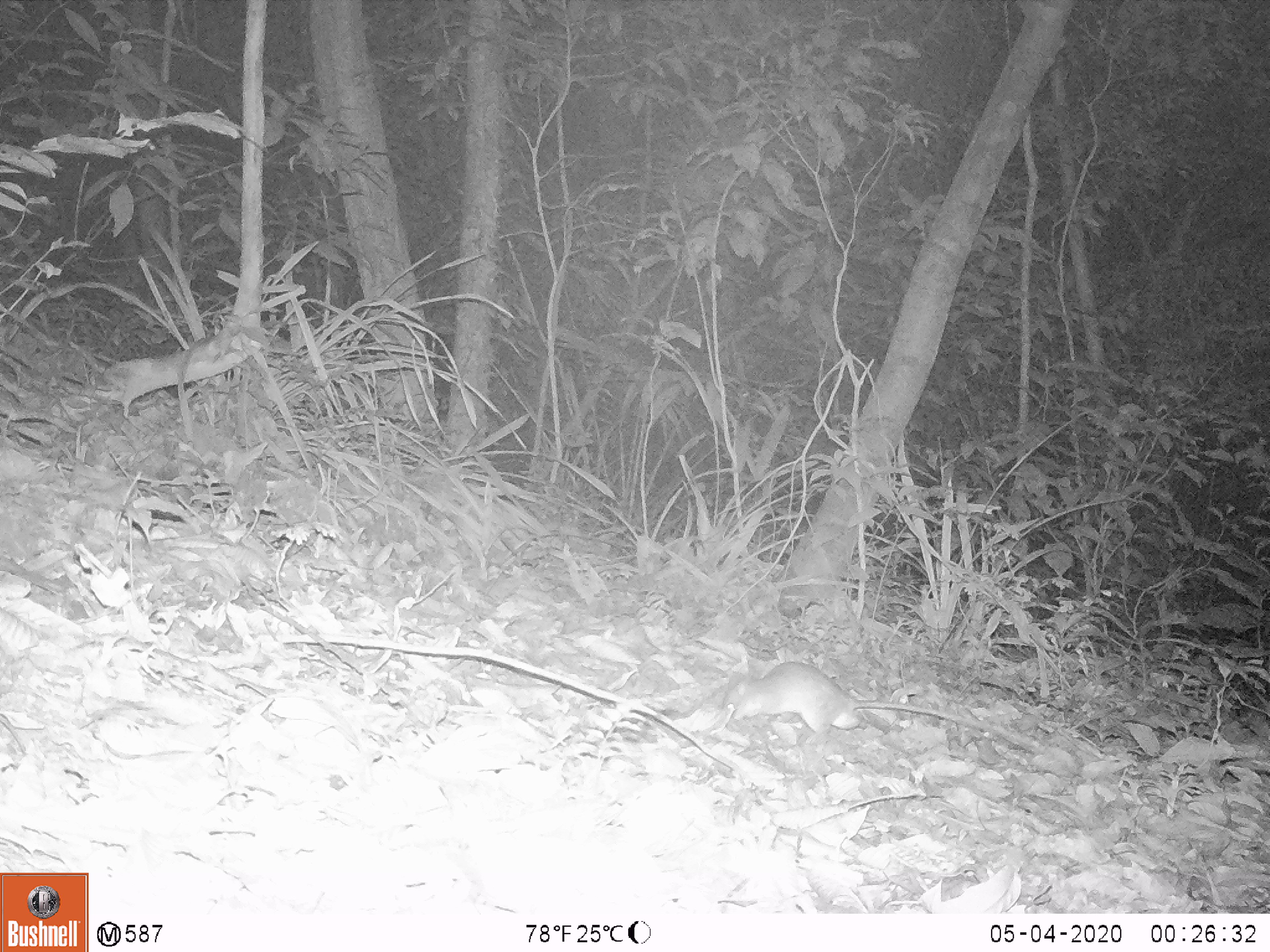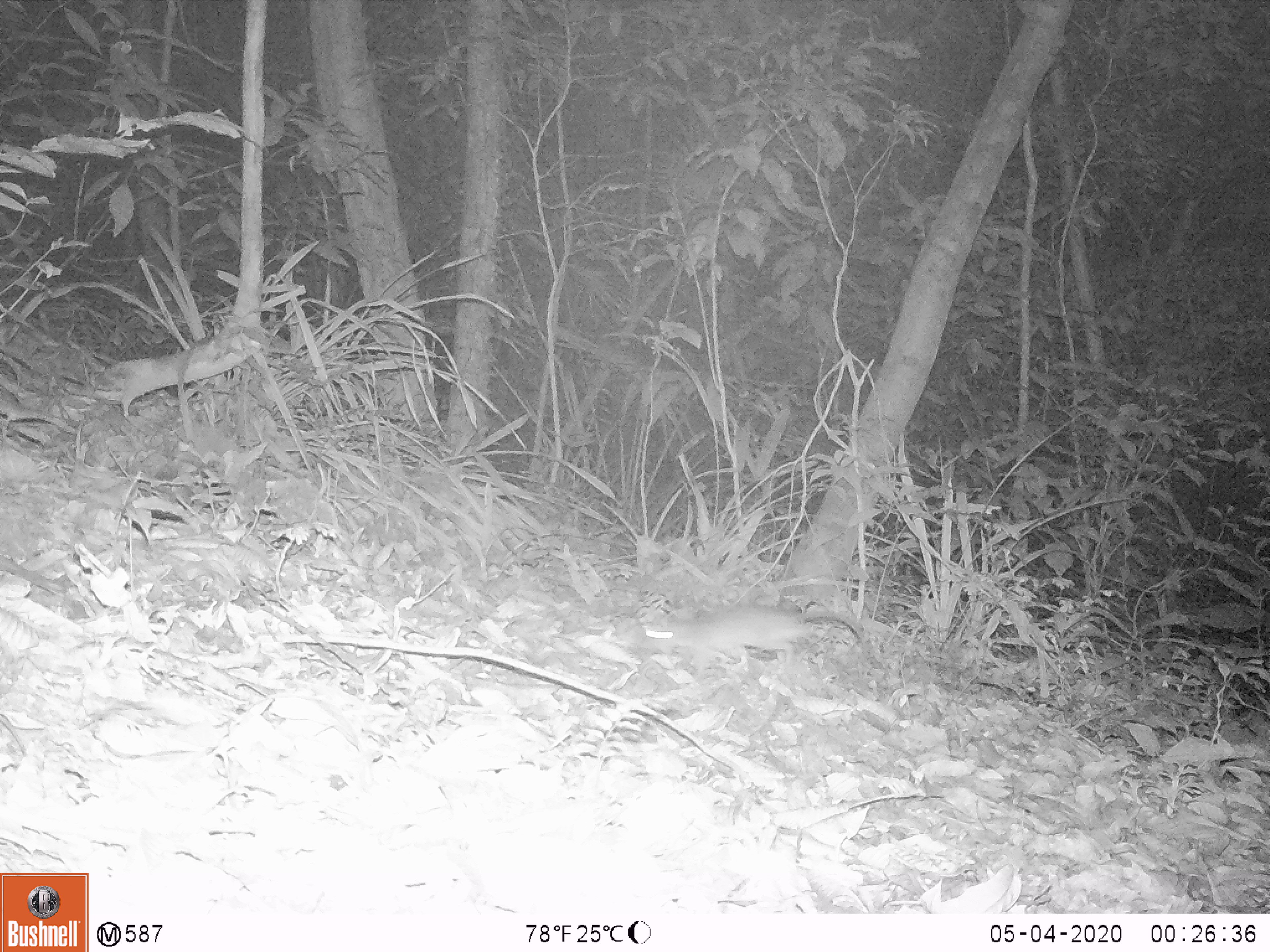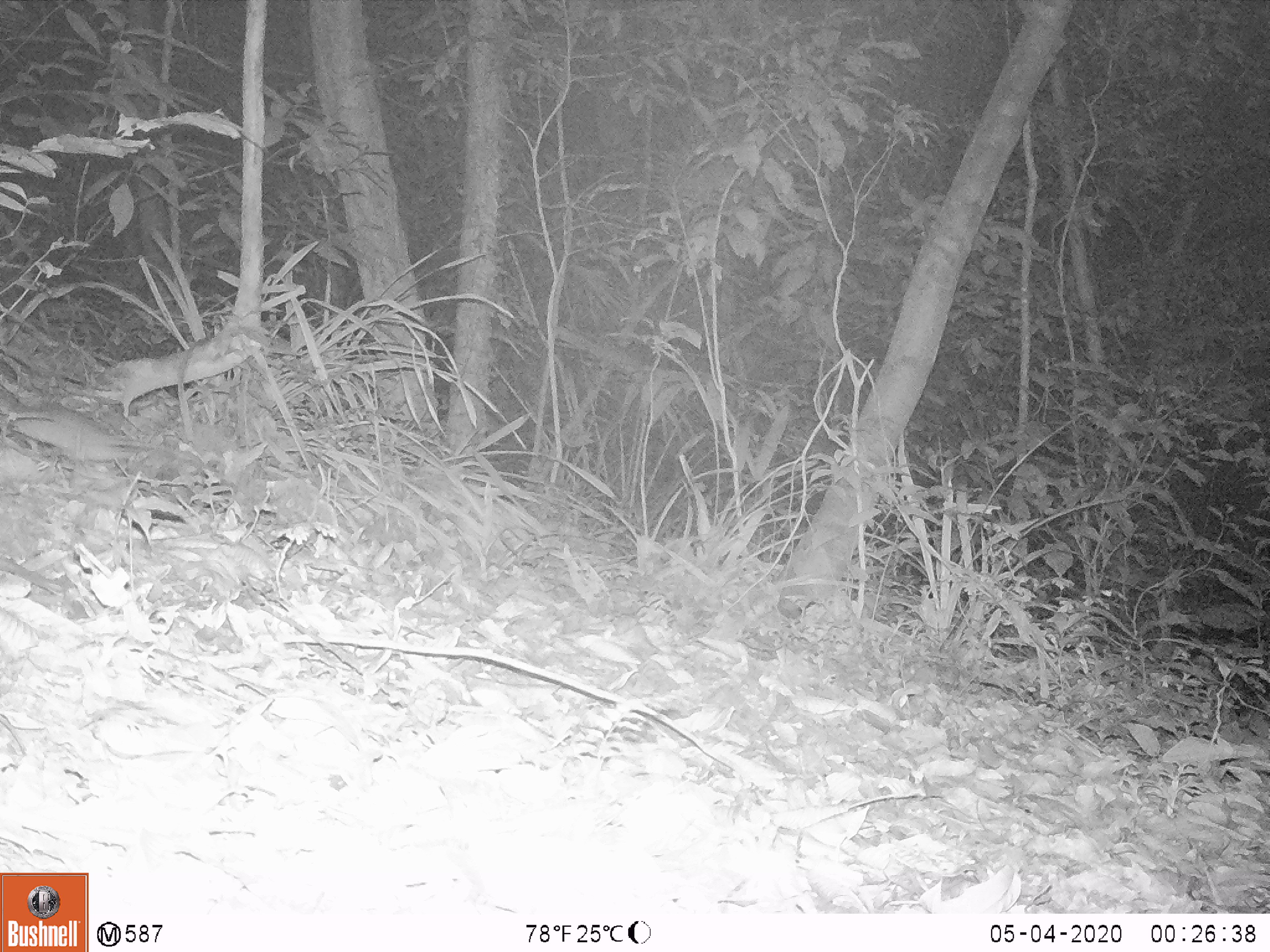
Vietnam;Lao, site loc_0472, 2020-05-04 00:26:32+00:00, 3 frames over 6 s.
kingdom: Animalia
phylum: Chordata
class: Mammalia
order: Rodentia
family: Muridae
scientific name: Muridae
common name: old-world mice and rats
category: unidentified murid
Unidentified murid (old-world mice and rats) (Muridae). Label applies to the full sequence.